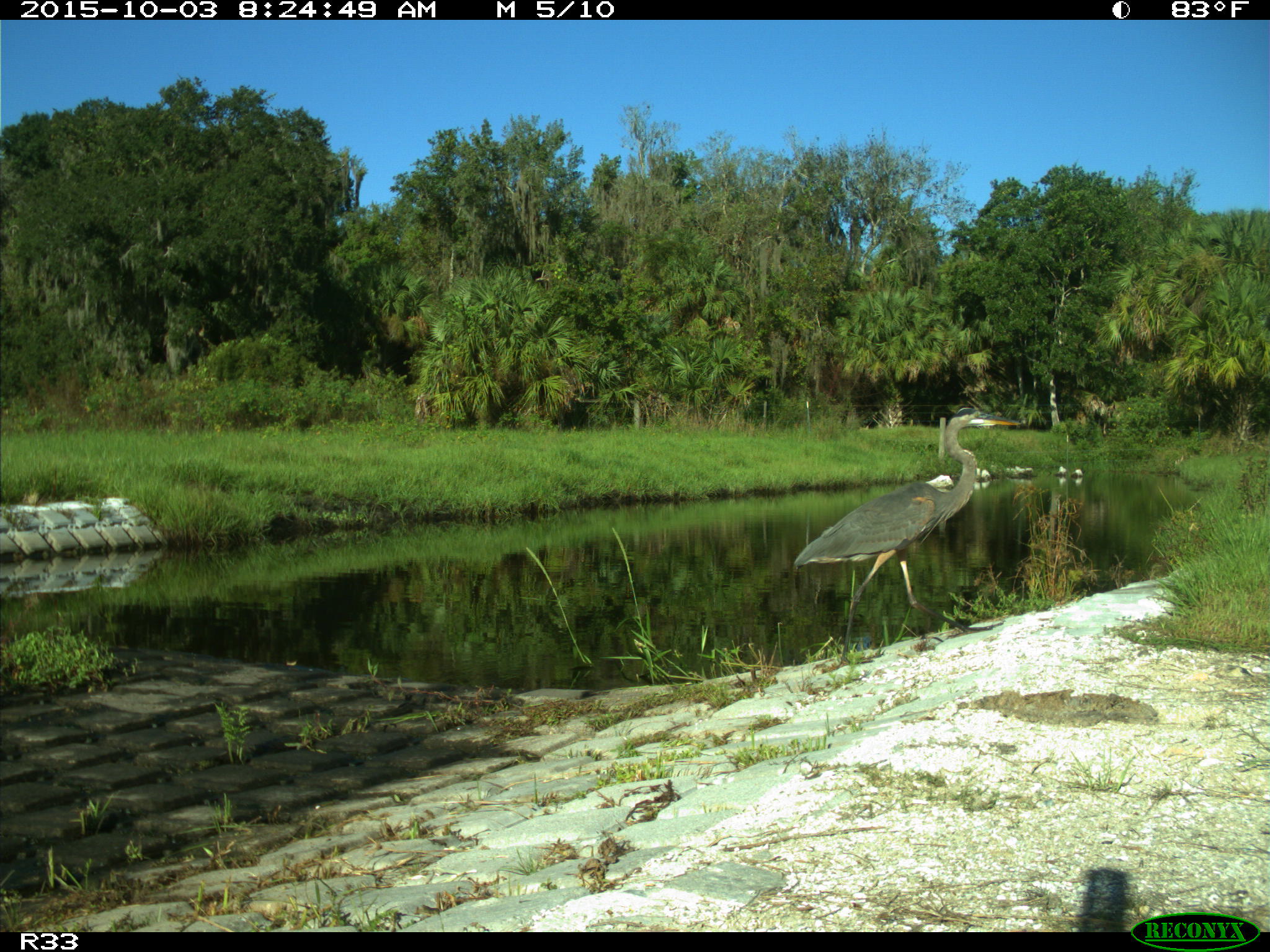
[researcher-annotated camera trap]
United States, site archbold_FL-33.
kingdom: Animalia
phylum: Chordata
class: Aves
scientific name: Aves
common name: birds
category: unidentified bird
Unidentified bird (birds) (Aves).